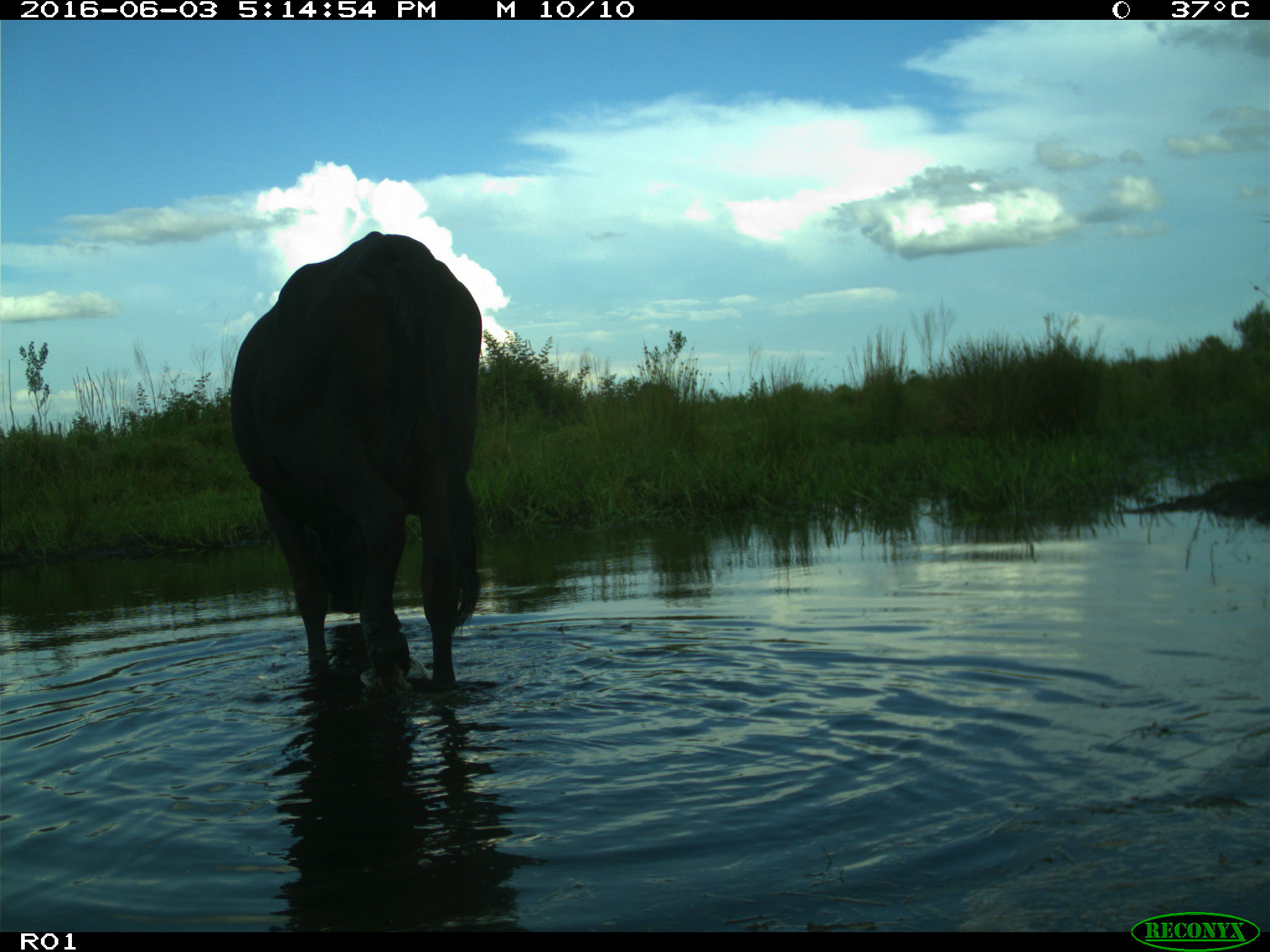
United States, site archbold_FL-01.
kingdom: Animalia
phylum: Chordata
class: Mammalia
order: Artiodactyla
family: Bovidae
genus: Bos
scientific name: Bos taurus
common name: domestic cow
Bos taurus (domestic cow).